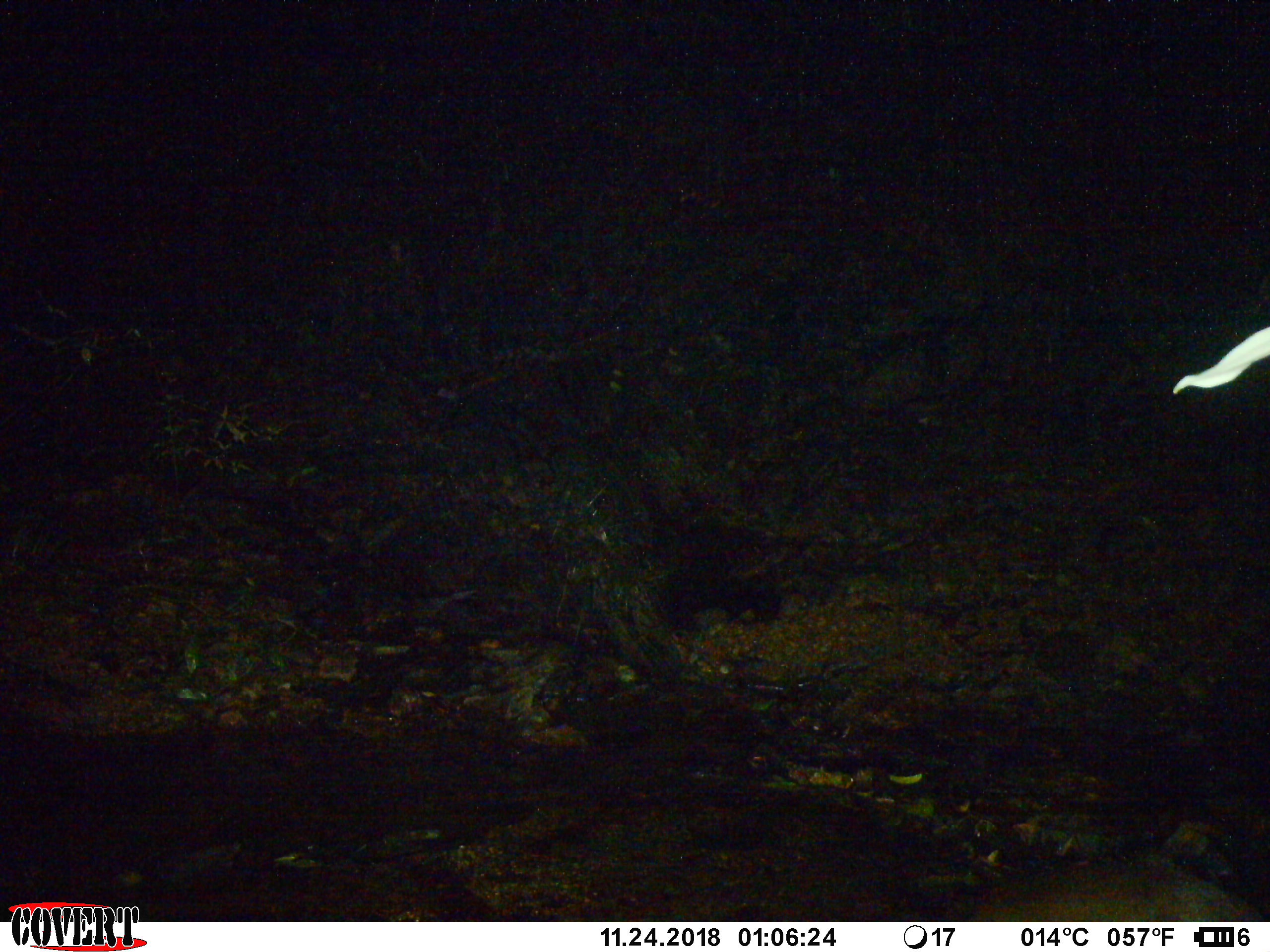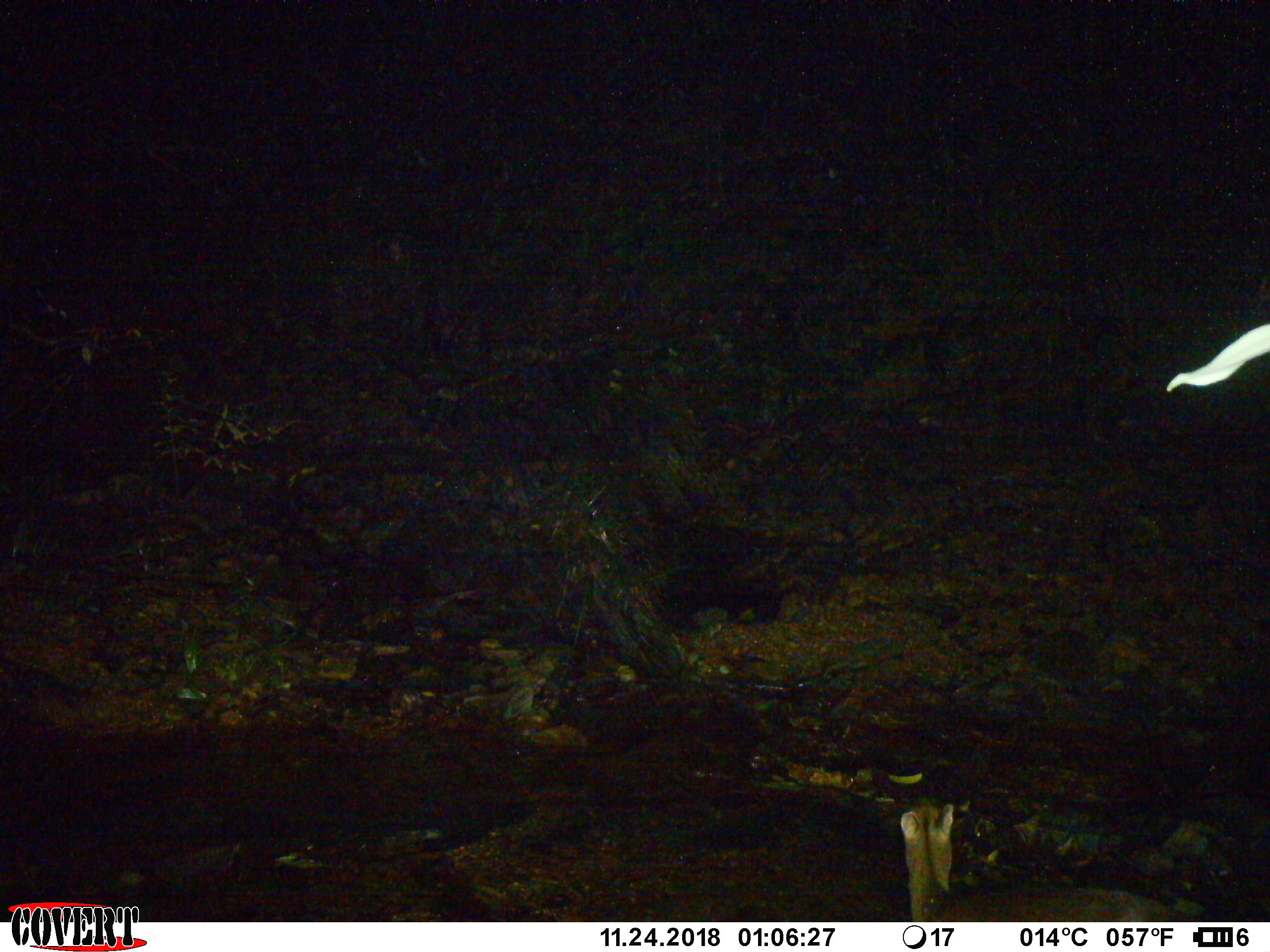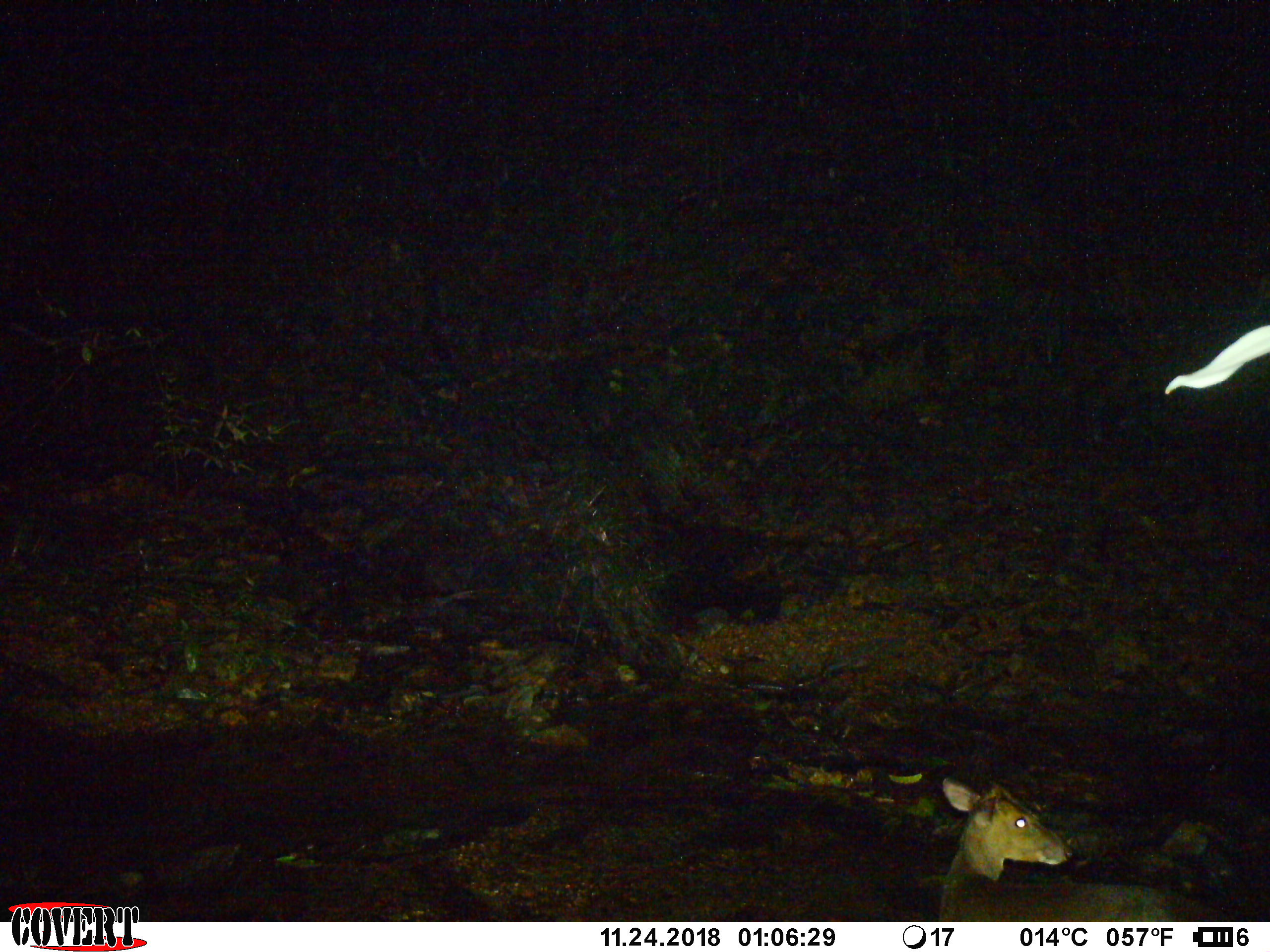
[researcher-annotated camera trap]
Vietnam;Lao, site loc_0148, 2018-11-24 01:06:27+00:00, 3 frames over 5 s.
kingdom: Animalia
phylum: Chordata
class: Mammalia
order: Artiodactyla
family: Cervidae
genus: Muntiacus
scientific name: Muntiacus rooseveltorum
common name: roosevelt's muntjac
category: roosevelts muntjac group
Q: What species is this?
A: Roosevelts muntjac group (roosevelt's muntjac) (Muntiacus rooseveltorum).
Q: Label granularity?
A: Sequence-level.